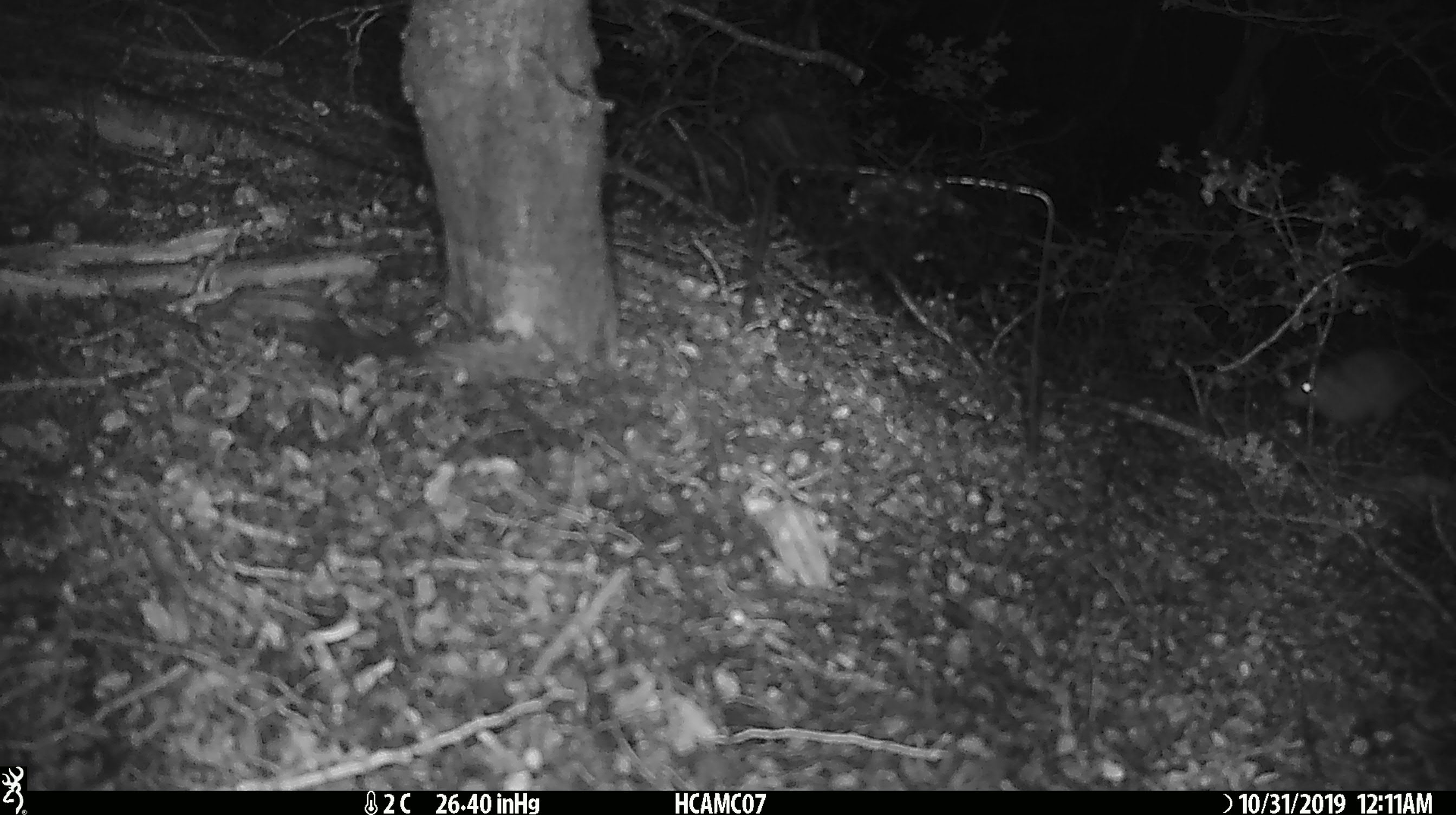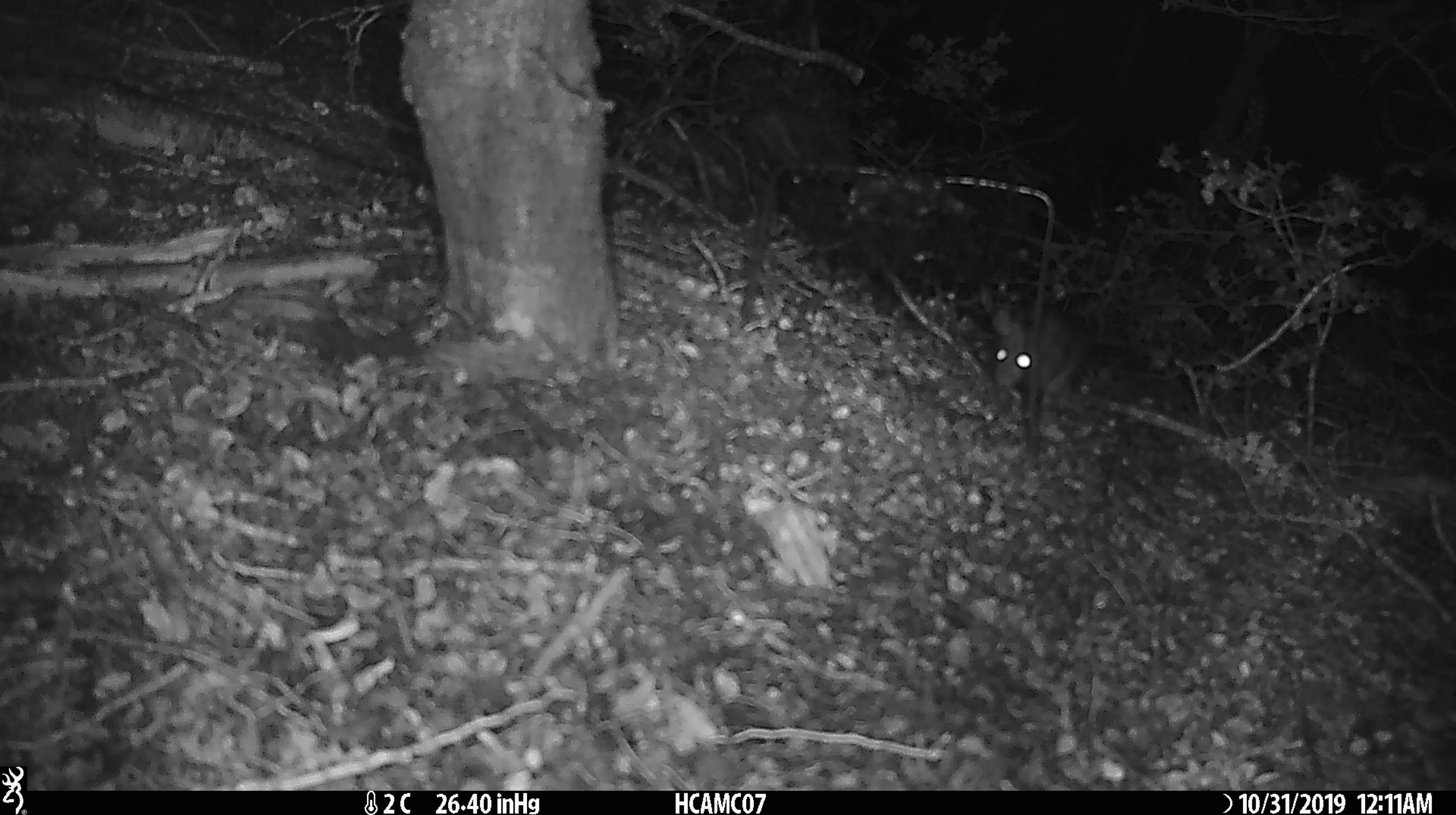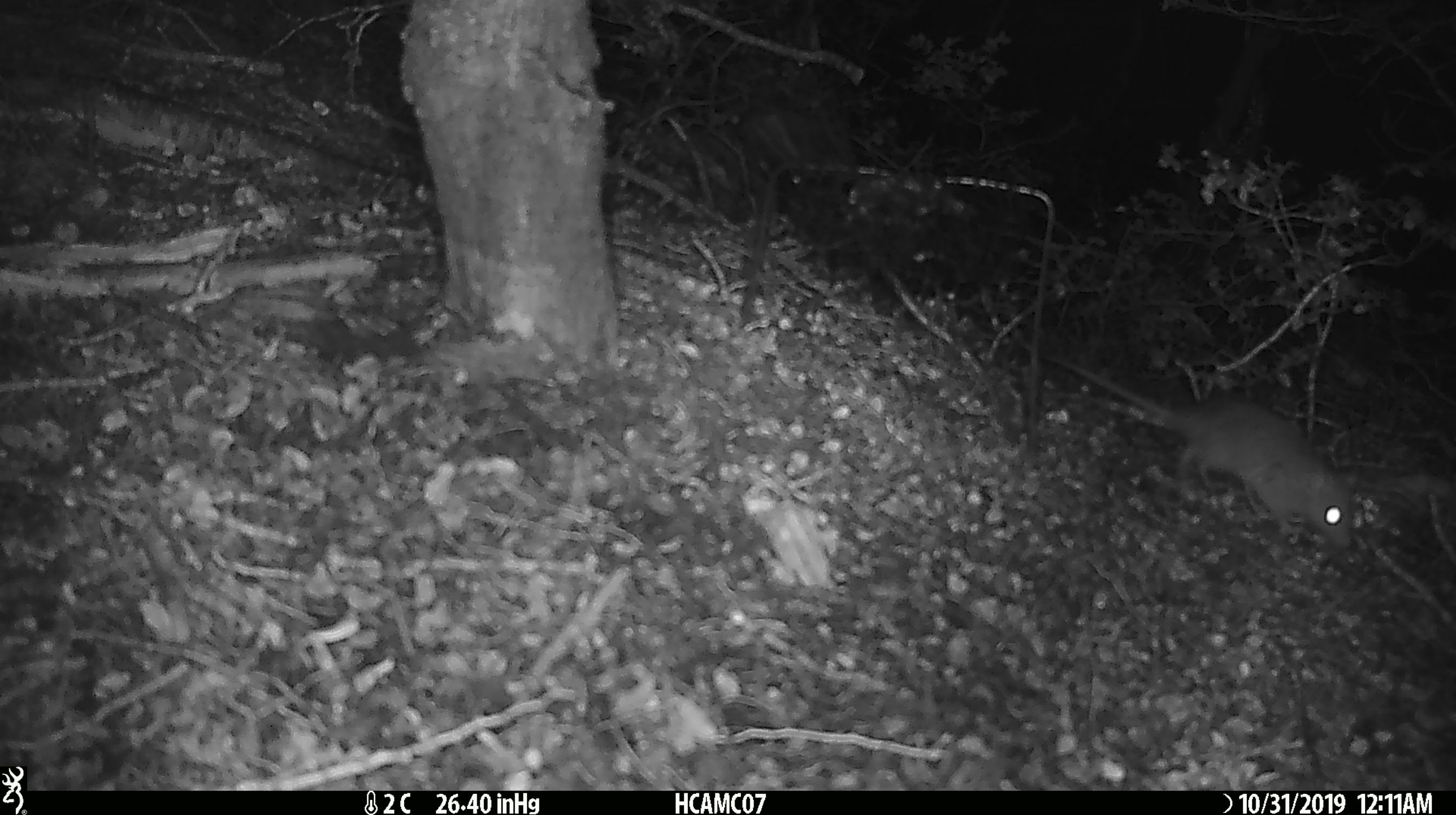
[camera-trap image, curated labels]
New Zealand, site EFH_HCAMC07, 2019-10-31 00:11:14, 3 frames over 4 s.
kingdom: Animalia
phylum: Chordata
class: Mammalia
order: Rodentia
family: Muridae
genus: Rattus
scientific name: Rattus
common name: rat